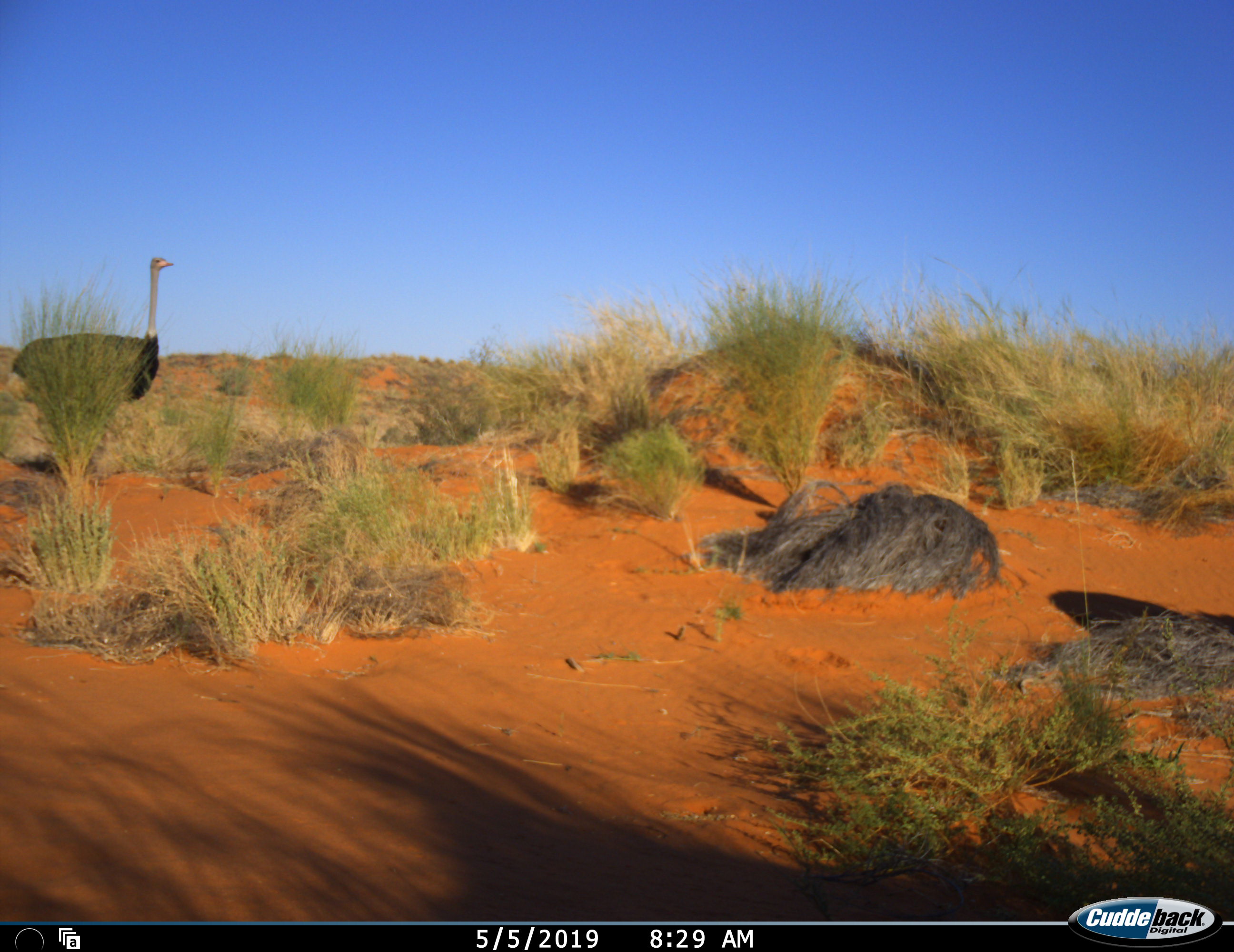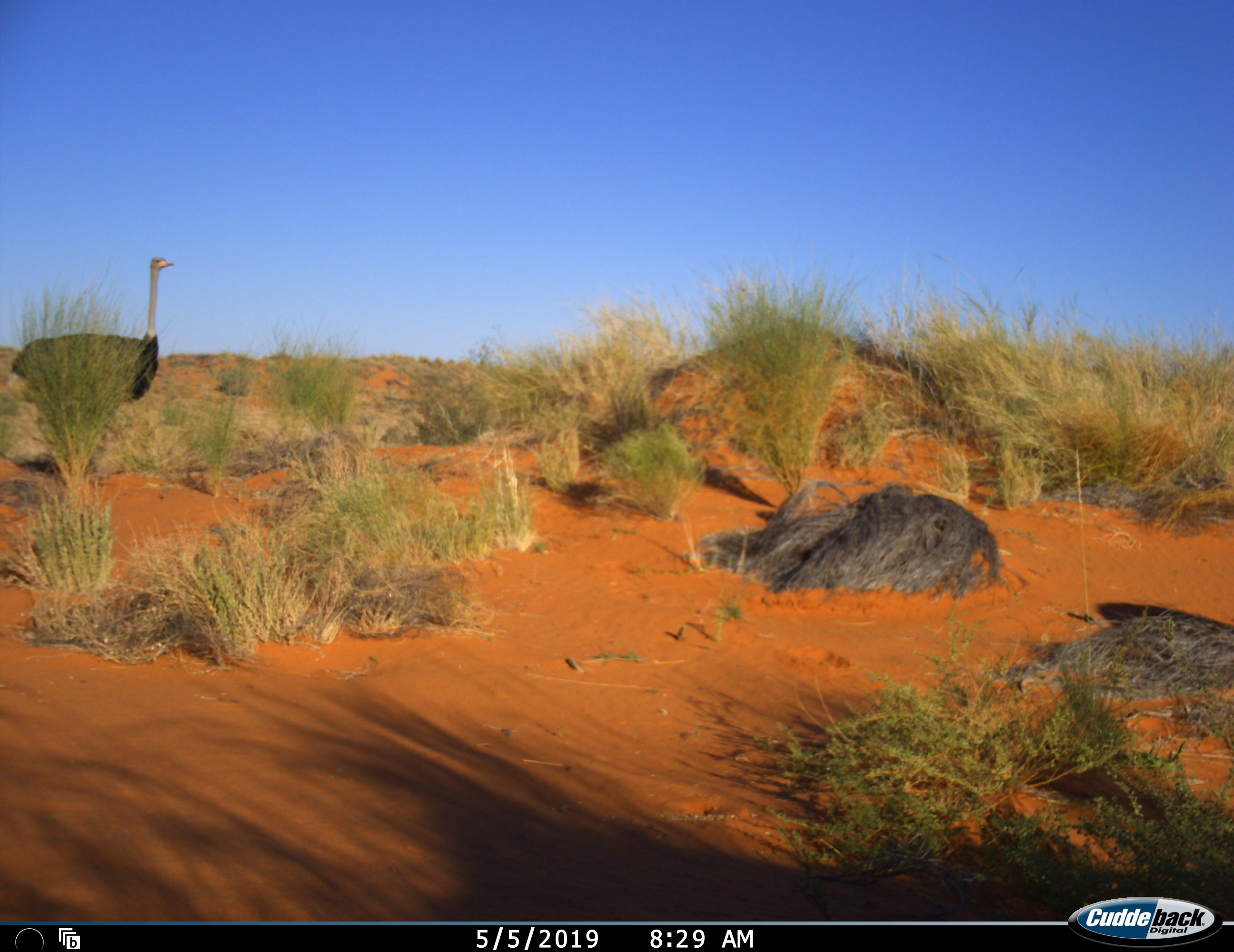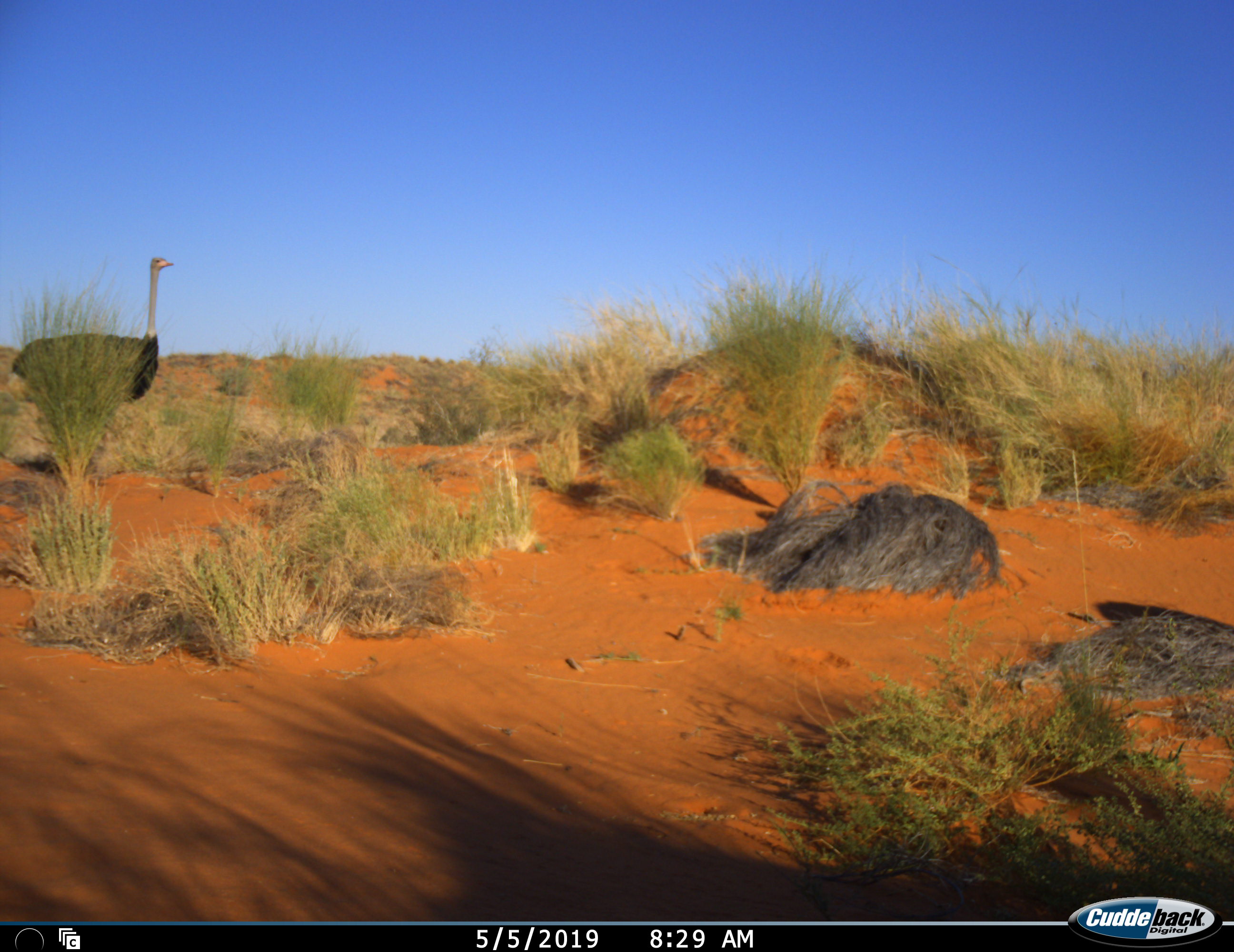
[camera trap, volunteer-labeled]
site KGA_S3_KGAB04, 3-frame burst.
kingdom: Animalia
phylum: Chordata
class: Aves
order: Struthioniformes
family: Struthionidae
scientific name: Struthionidae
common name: ostrich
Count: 1.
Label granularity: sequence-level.